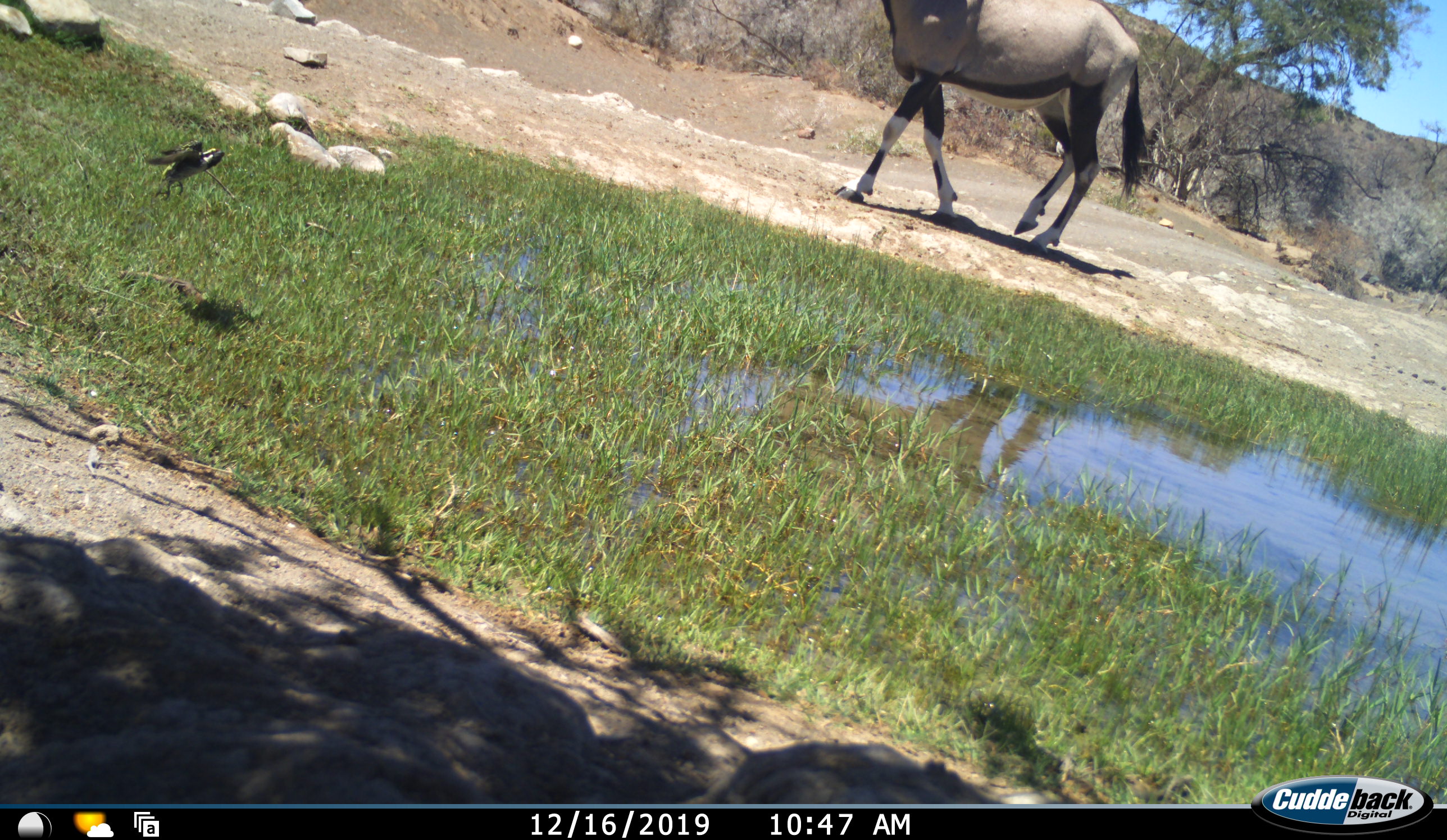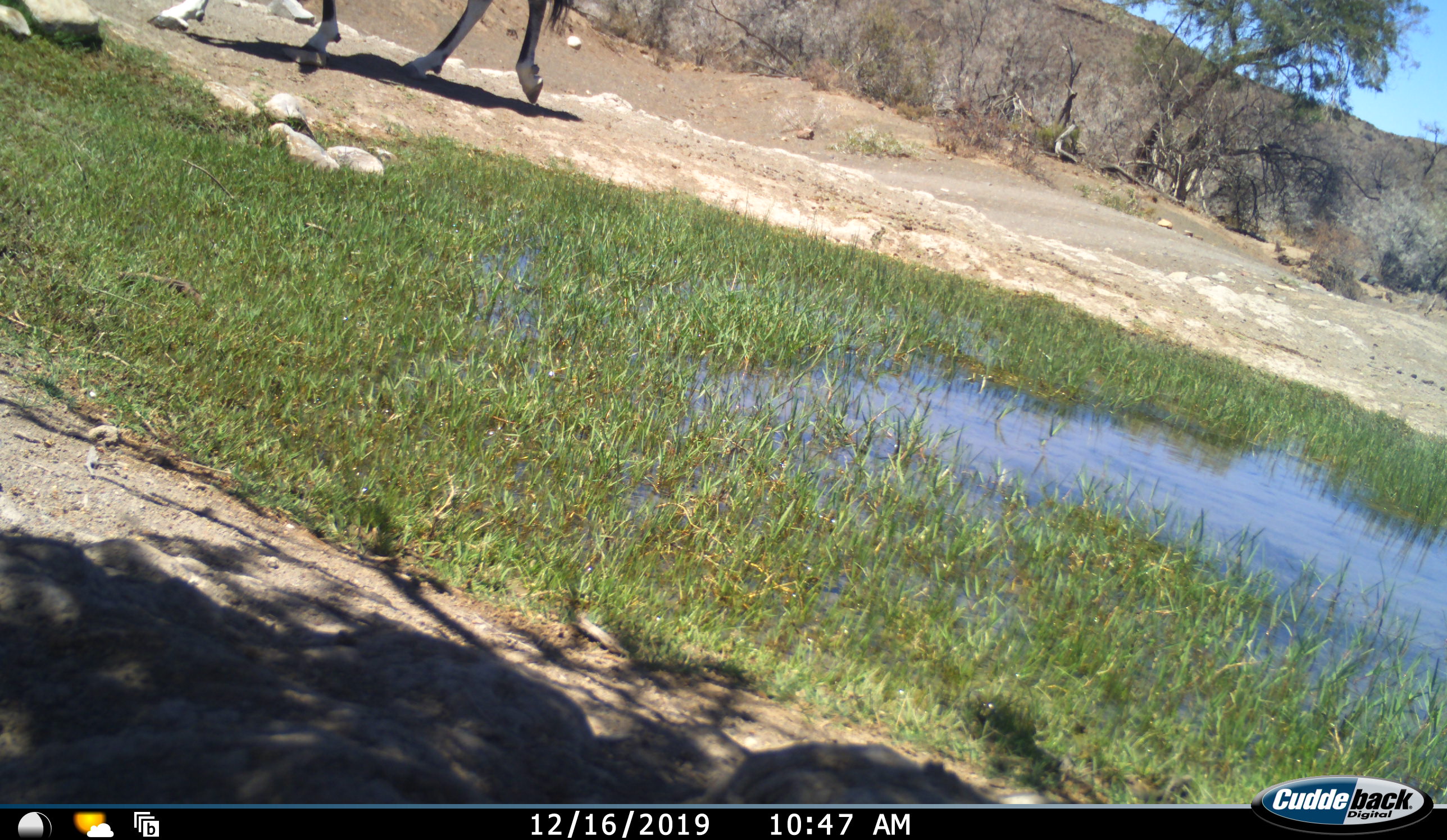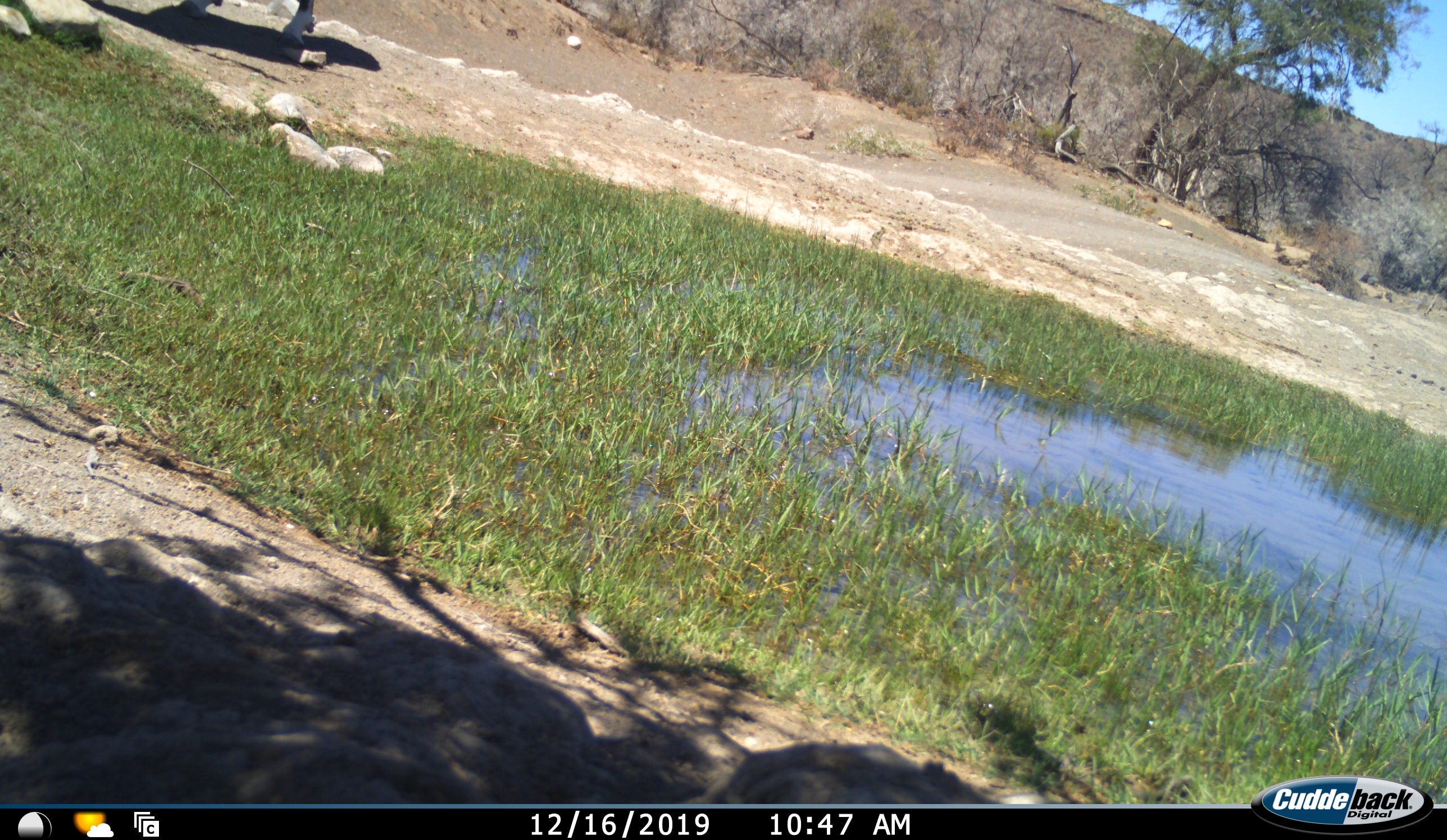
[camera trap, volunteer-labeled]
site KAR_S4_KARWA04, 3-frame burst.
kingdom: Animalia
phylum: Chordata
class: Aves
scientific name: Aves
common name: bird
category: birdother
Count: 1.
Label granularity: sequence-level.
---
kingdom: Animalia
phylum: Chordata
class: Mammalia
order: Artiodactyla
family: Bovidae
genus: Oryx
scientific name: Oryx gazella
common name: gemsbok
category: oryx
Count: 1.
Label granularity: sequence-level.